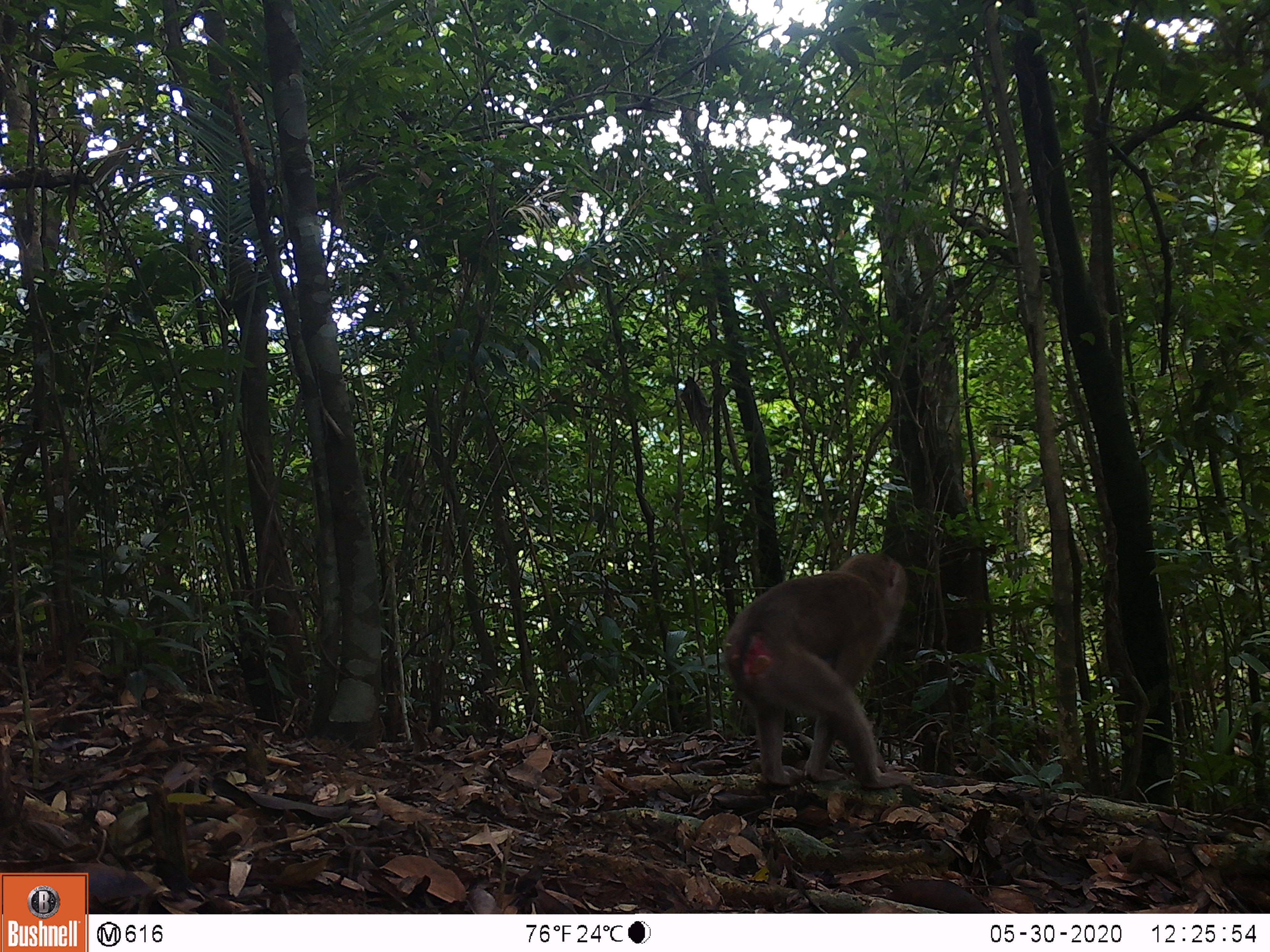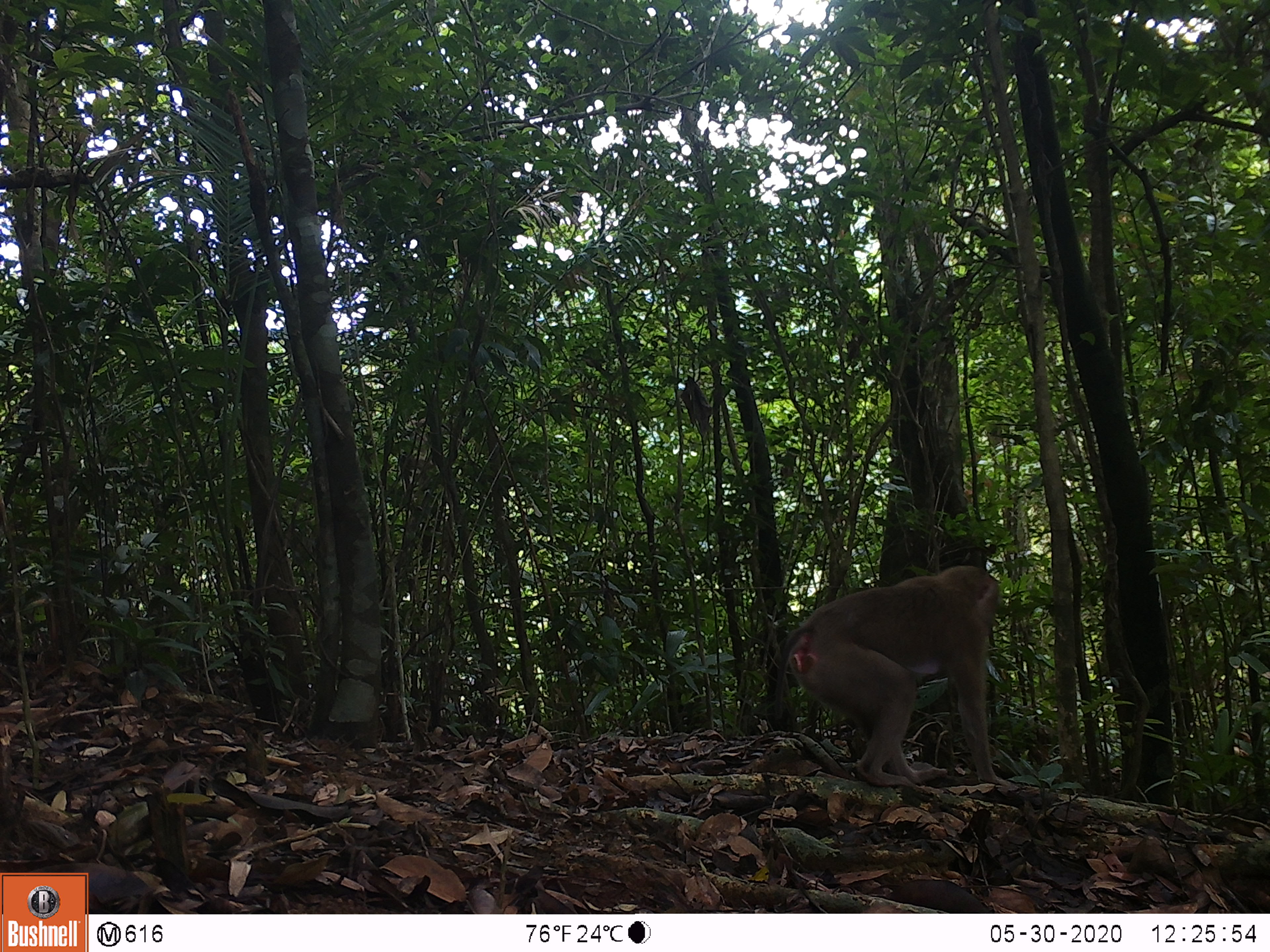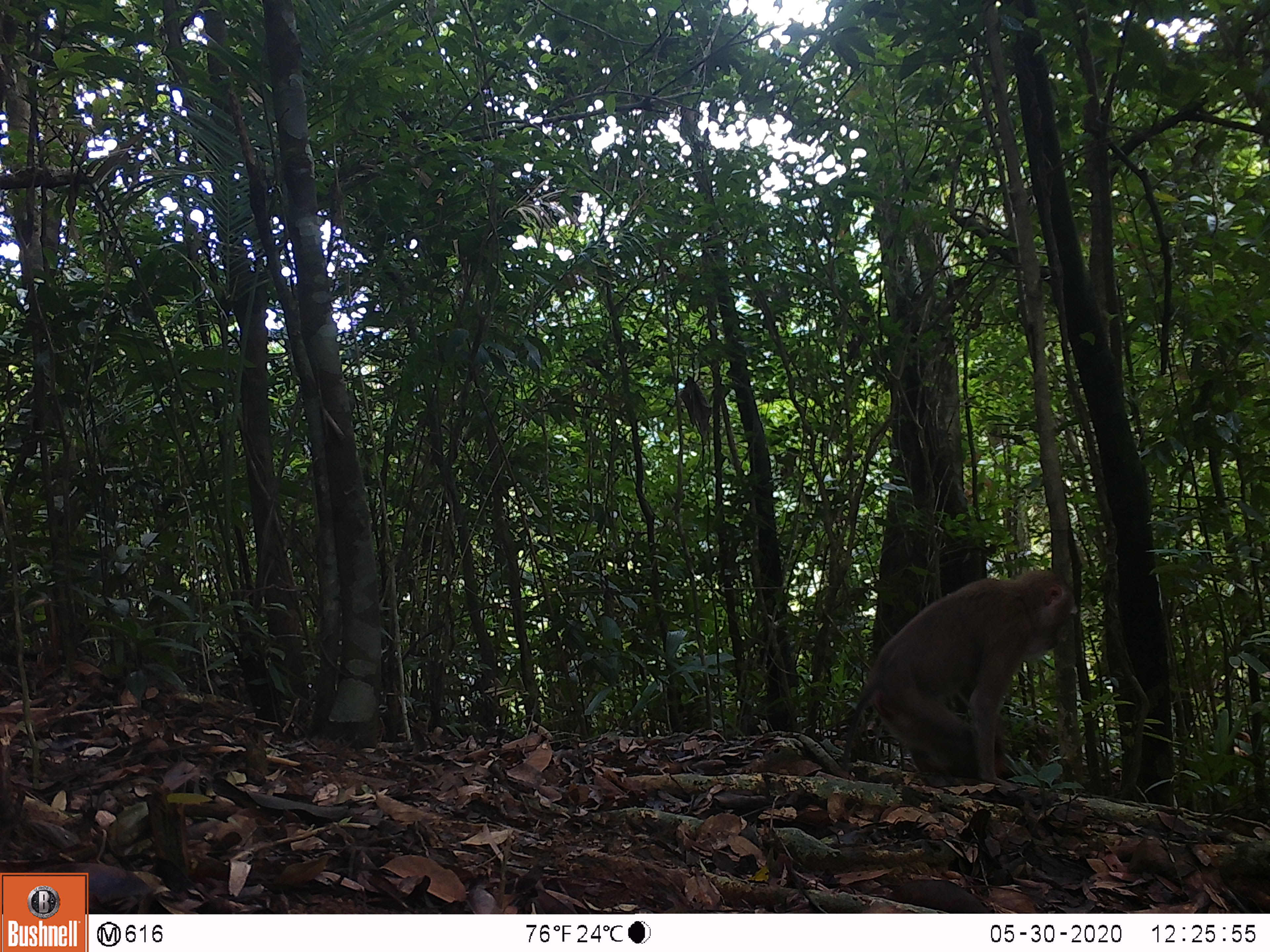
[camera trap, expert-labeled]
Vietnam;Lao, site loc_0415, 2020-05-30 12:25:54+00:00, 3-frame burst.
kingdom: Animalia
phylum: Chordata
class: Mammalia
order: Primates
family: Cercopithecidae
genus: Macaca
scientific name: Macaca nemestrina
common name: pig-tailed macaque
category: pig tailed macaque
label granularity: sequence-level